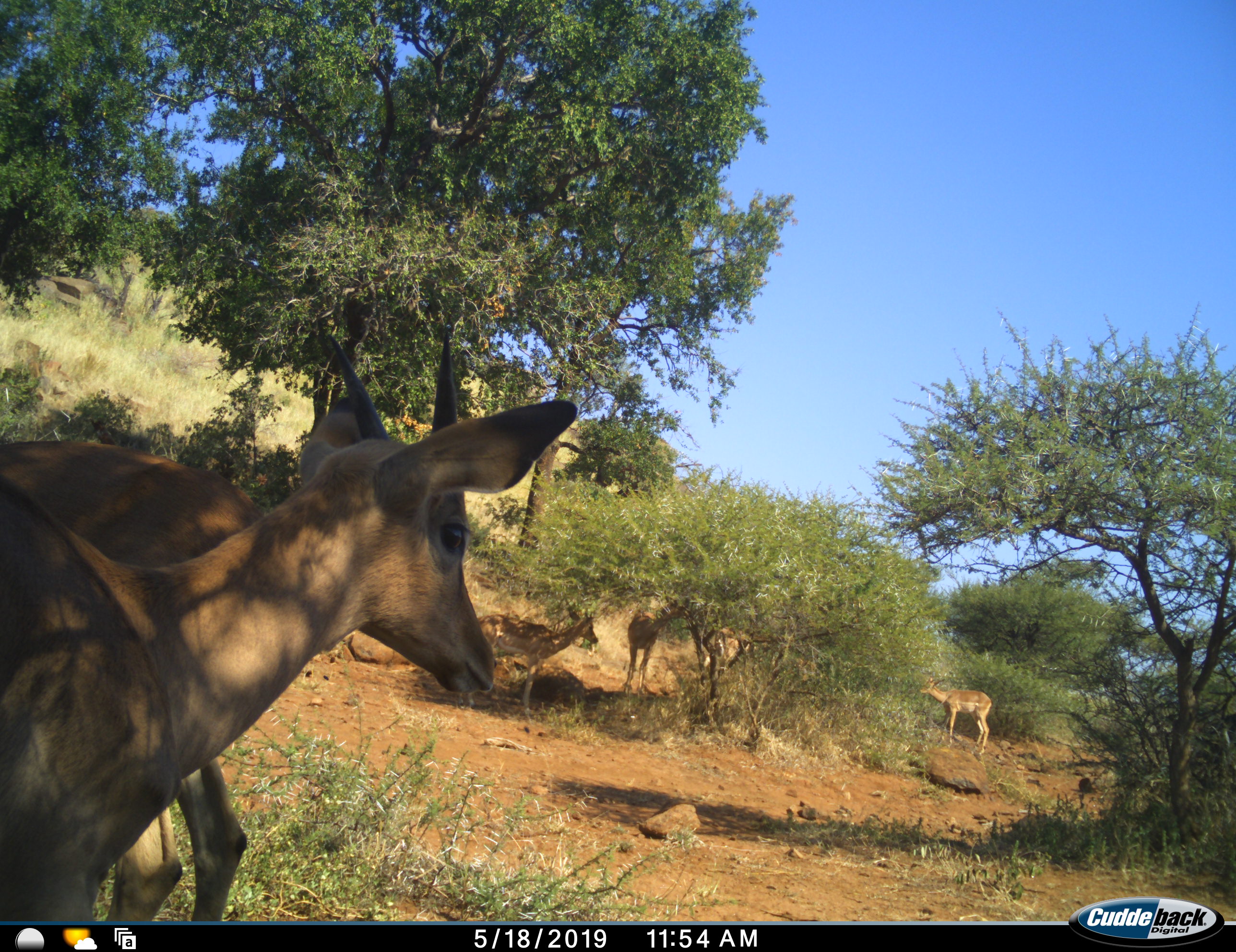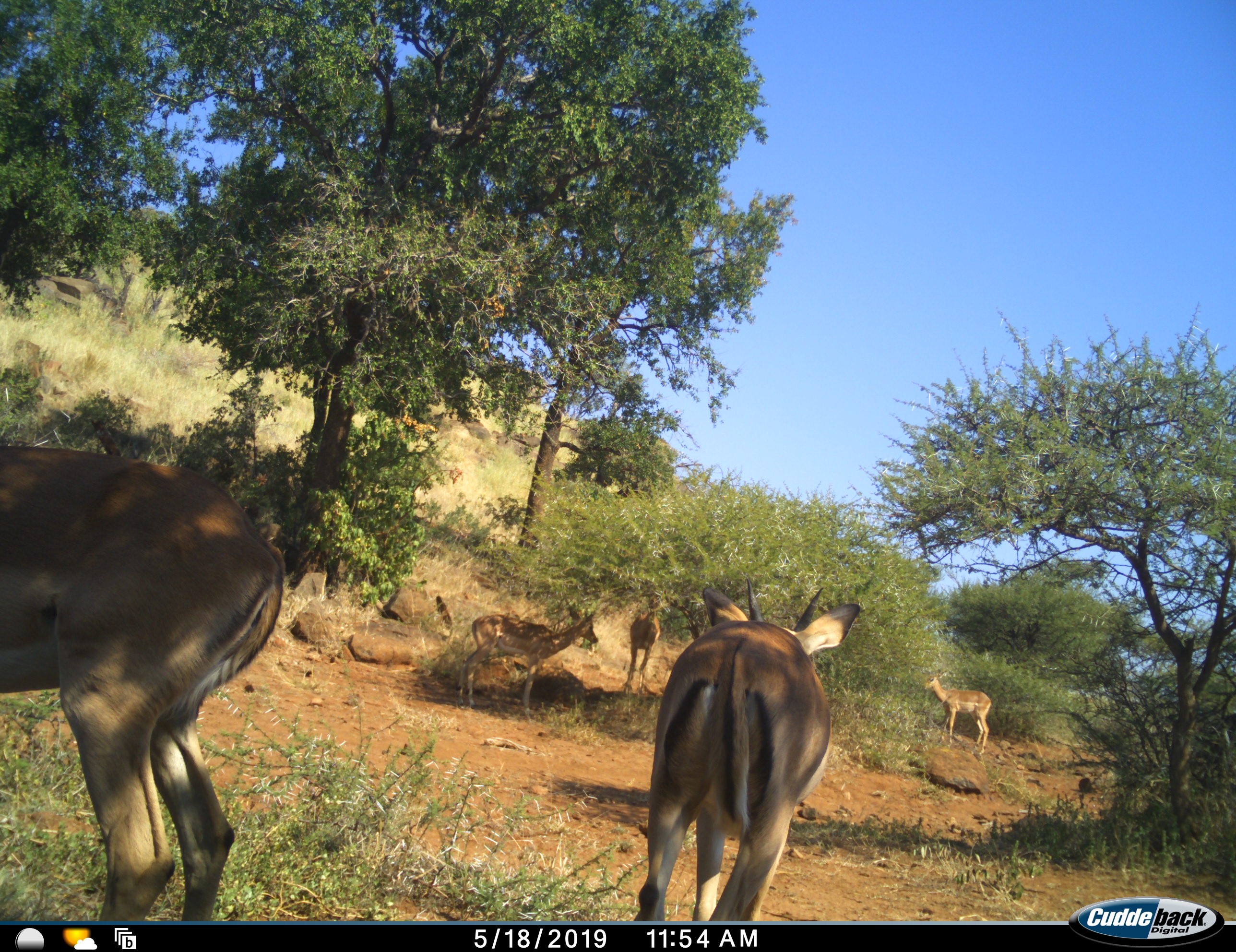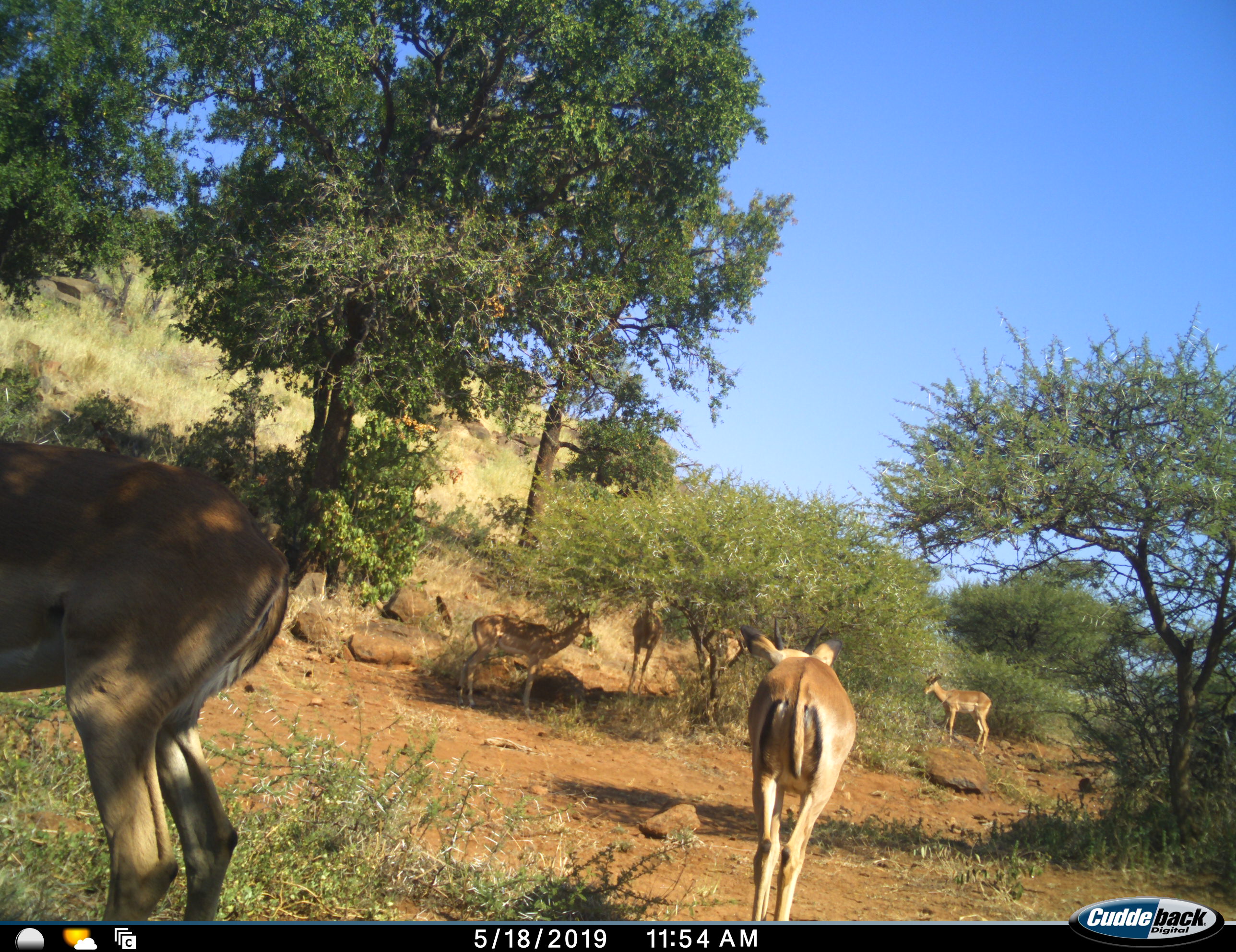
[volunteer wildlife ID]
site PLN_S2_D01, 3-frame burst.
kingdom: Animalia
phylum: Chordata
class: Mammalia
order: Artiodactyla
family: Bovidae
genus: Aepyceros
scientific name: Aepyceros melampus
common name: impala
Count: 6.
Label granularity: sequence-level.